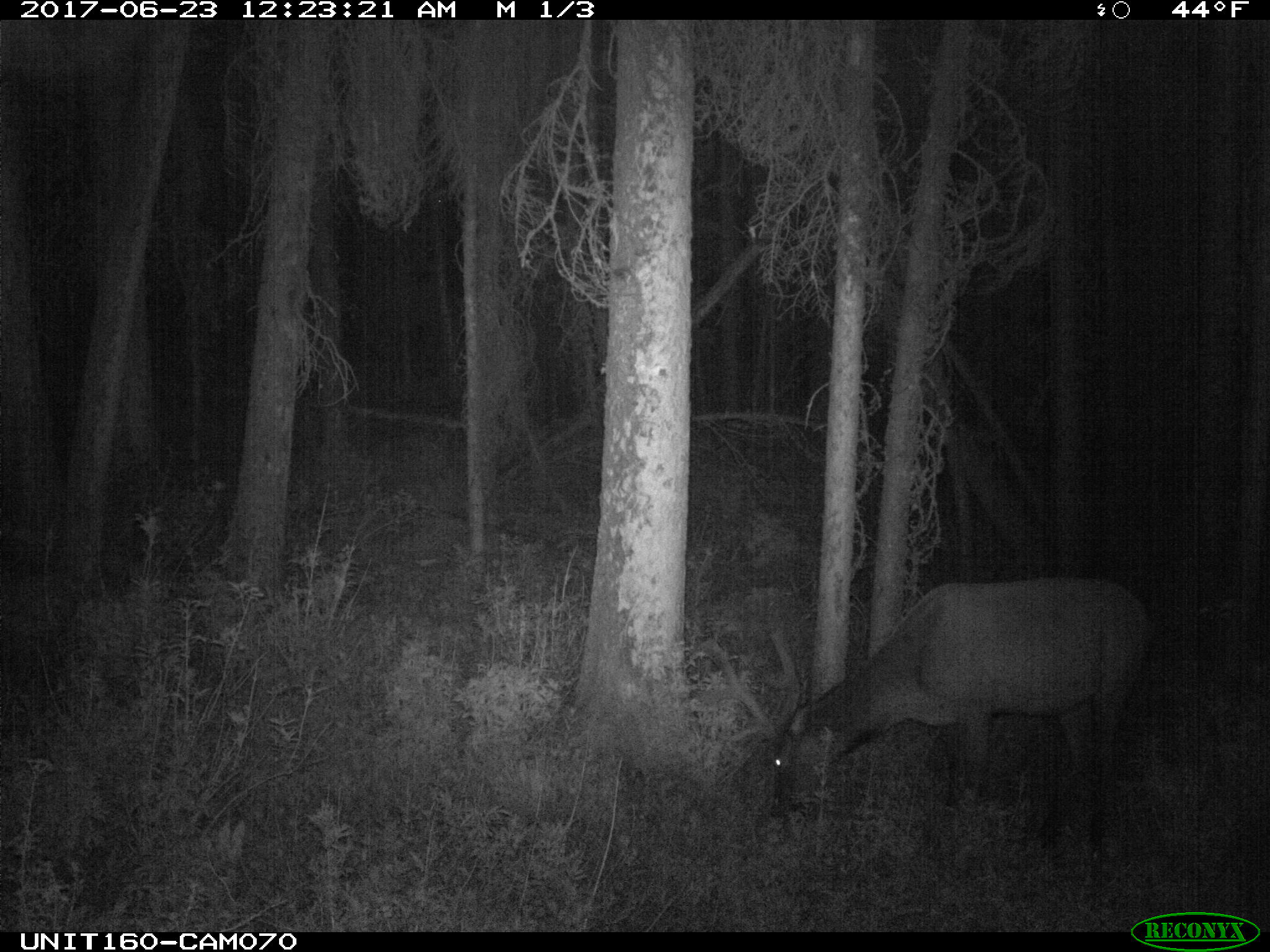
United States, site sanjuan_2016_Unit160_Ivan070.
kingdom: Animalia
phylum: Chordata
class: Mammalia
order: Artiodactyla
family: Cervidae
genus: Cervus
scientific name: Cervus elaphus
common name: red deer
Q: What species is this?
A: Cervus elaphus (red deer).